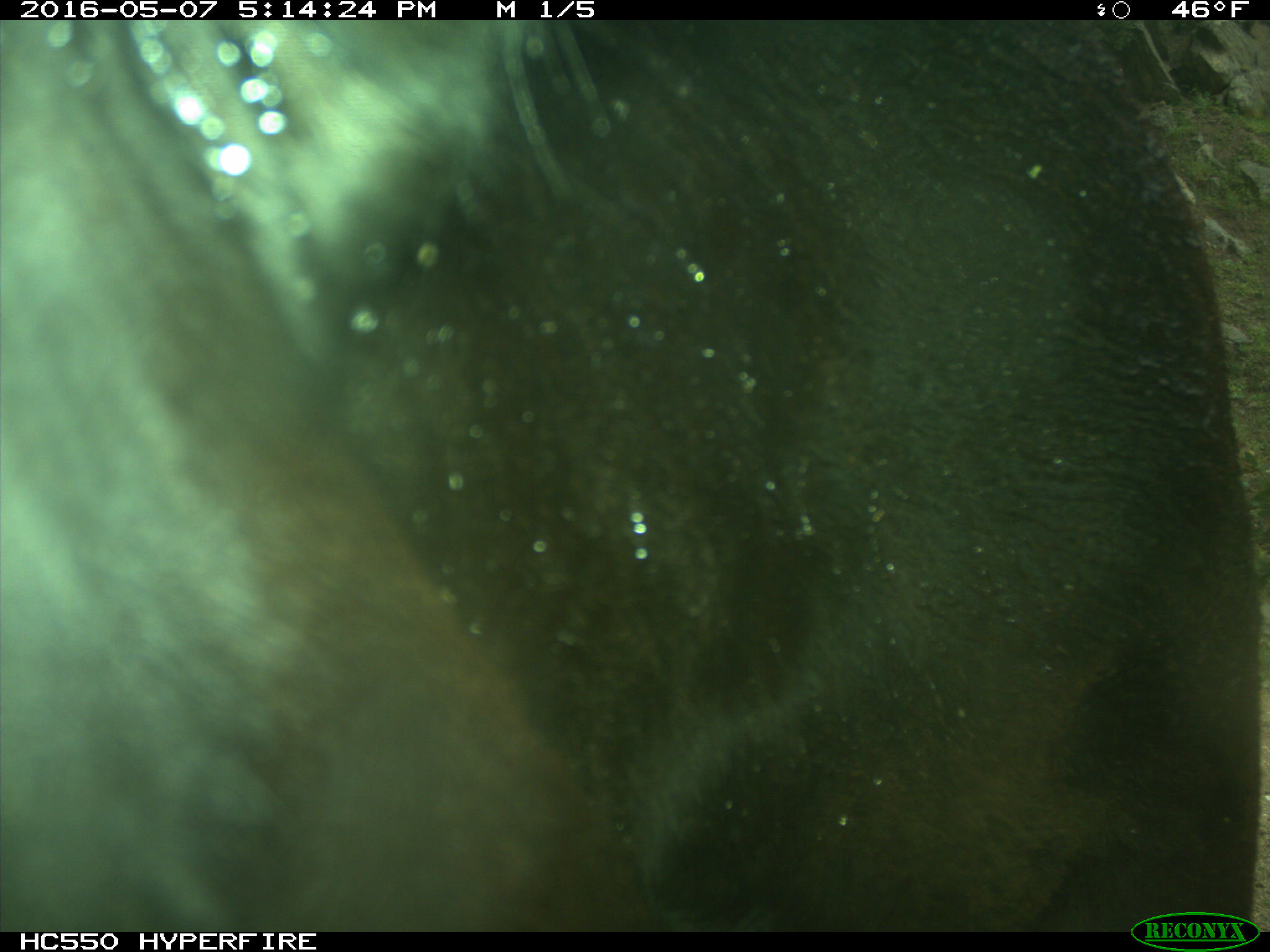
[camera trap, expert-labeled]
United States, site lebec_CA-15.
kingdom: Animalia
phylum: Chordata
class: Mammalia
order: Artiodactyla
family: Bovidae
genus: Bos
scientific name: Bos taurus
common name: domestic cow